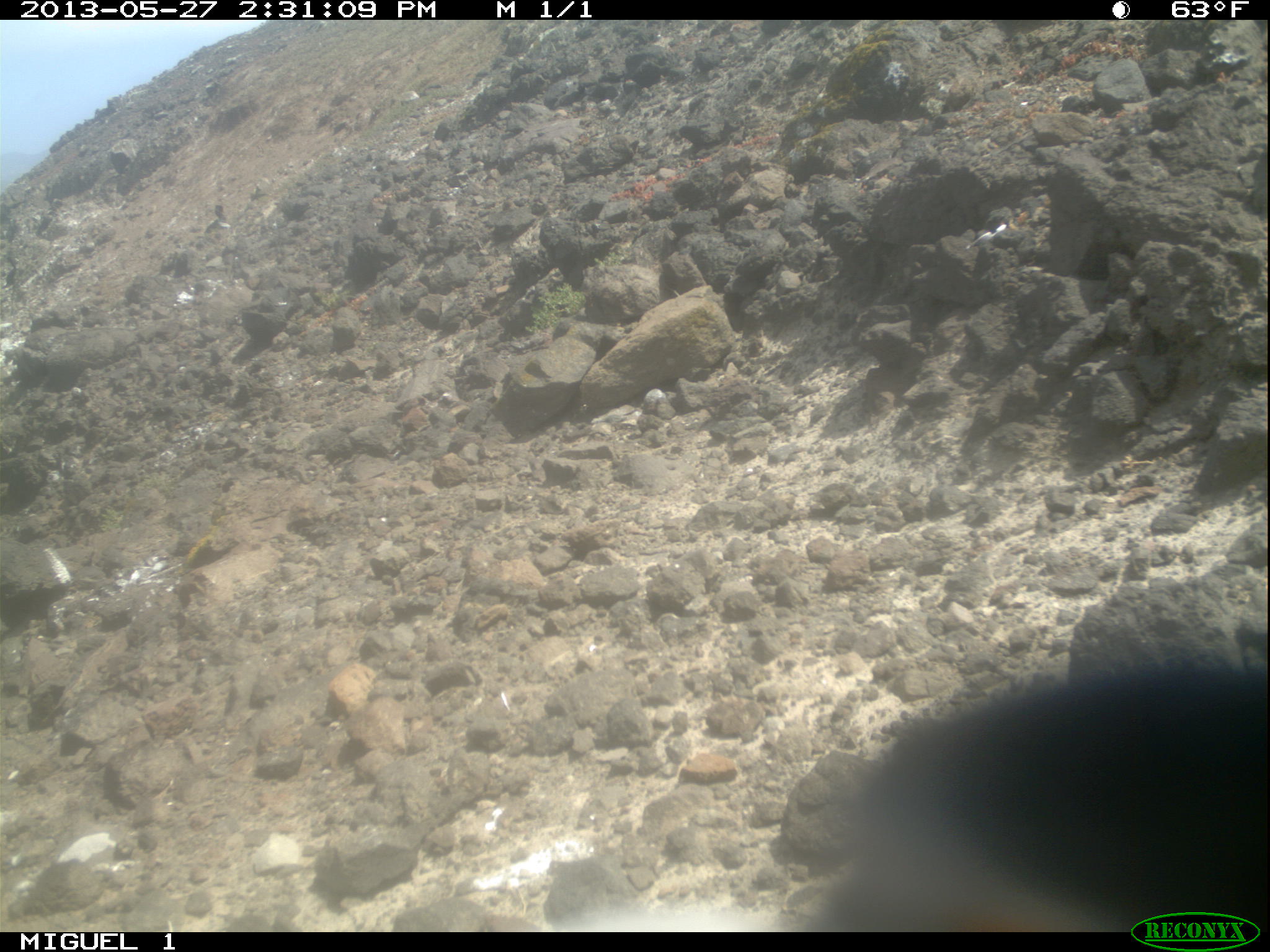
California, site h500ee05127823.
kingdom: Animalia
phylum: Chordata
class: Aves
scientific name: Aves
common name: bird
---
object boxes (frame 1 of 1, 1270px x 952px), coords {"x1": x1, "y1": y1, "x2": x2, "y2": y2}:
bird: {"x1": 803, "y1": 655, "x2": 1269, "y2": 930}